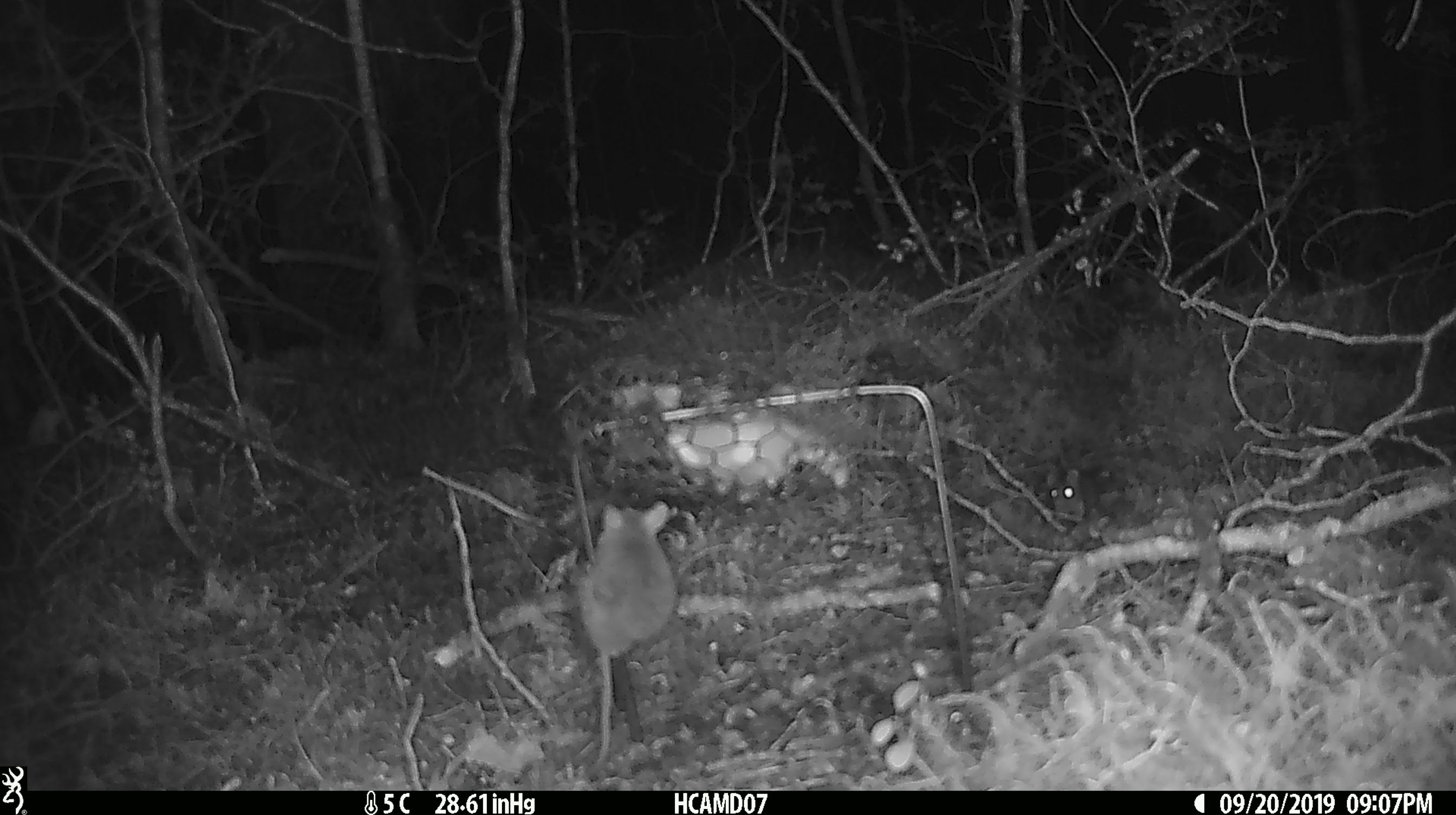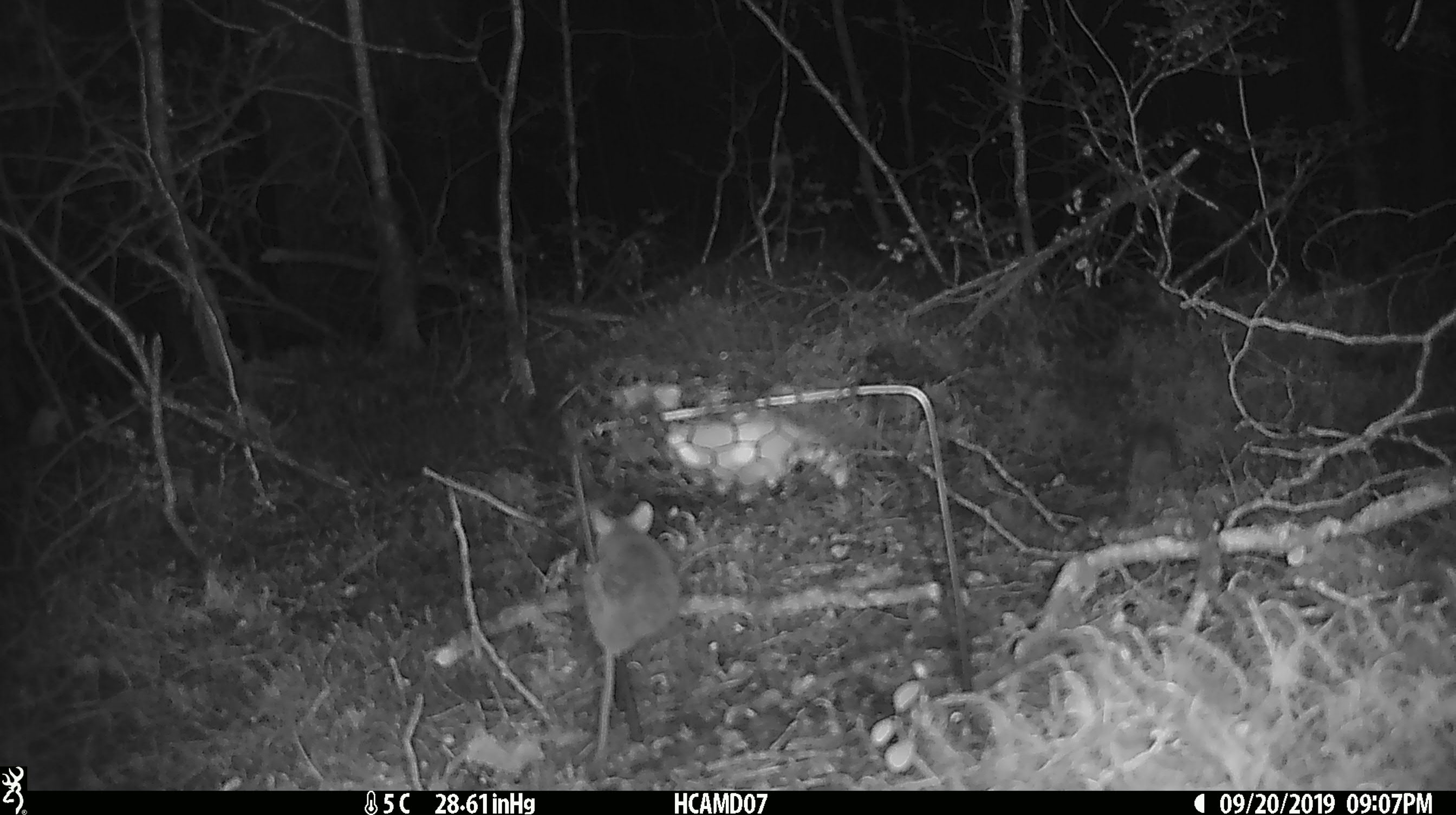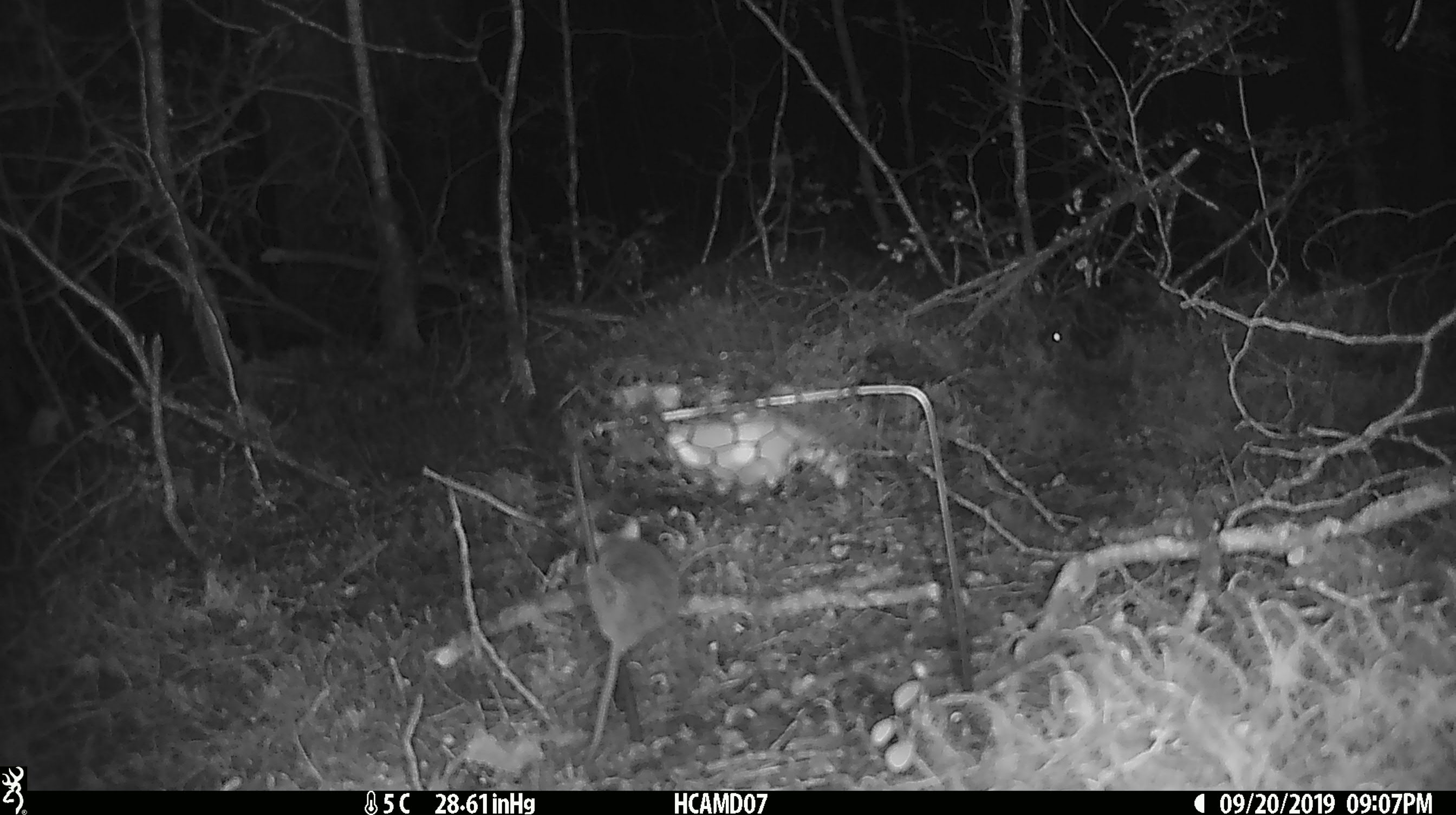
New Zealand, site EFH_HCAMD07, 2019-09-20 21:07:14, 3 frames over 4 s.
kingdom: Animalia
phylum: Chordata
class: Mammalia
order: Rodentia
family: Muridae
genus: Mus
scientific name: Mus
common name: mouse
Mouse (Mus).